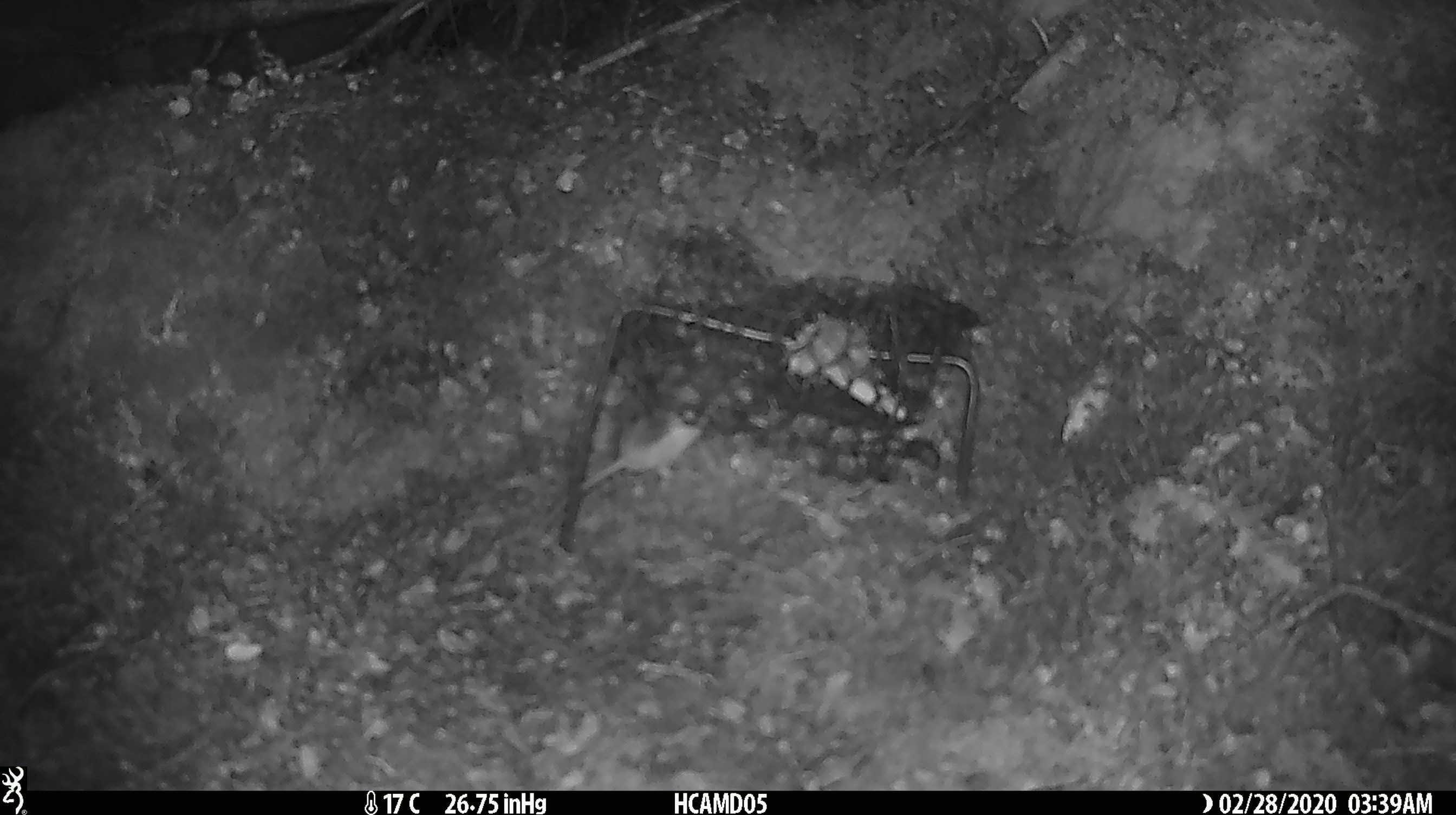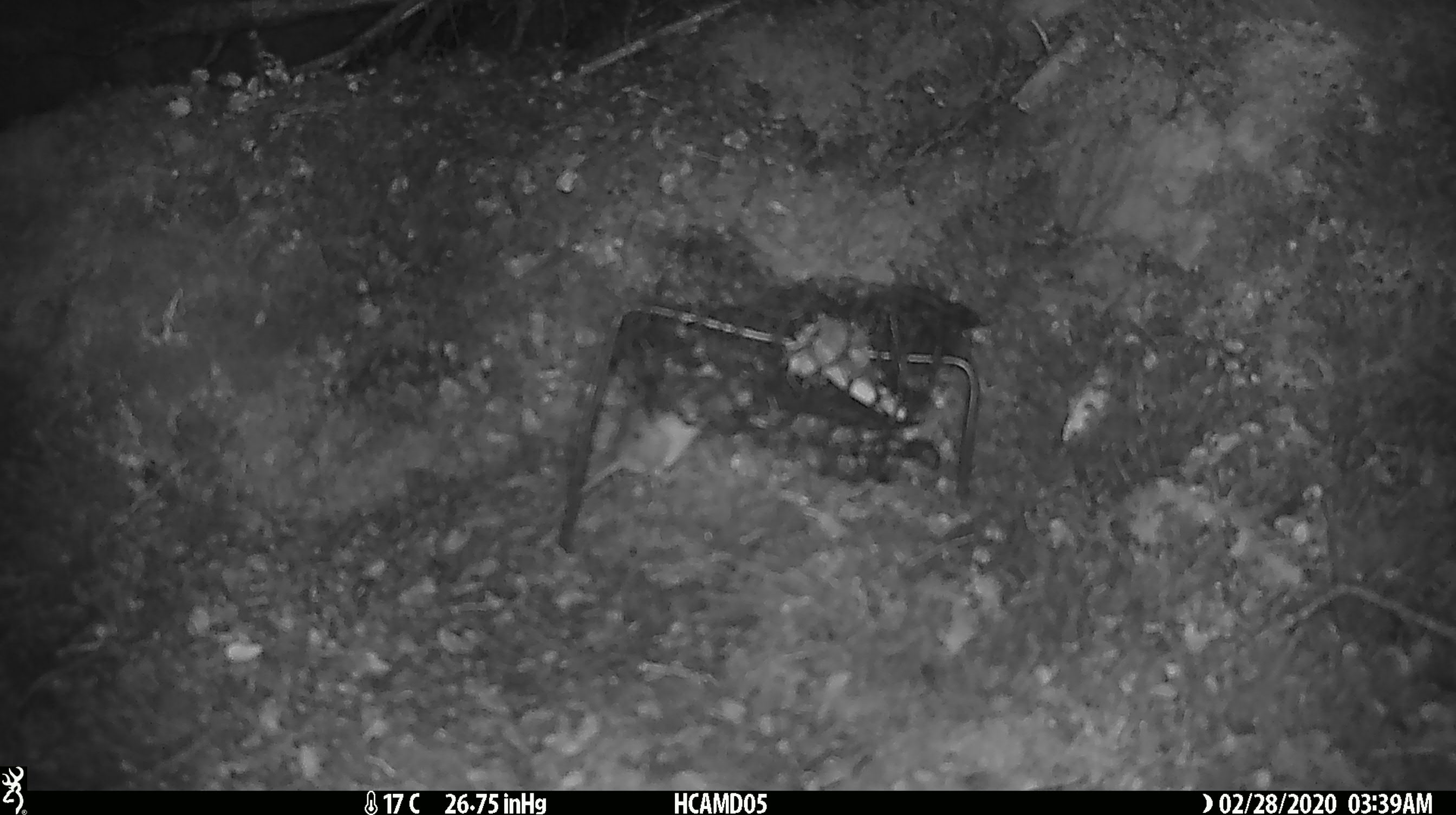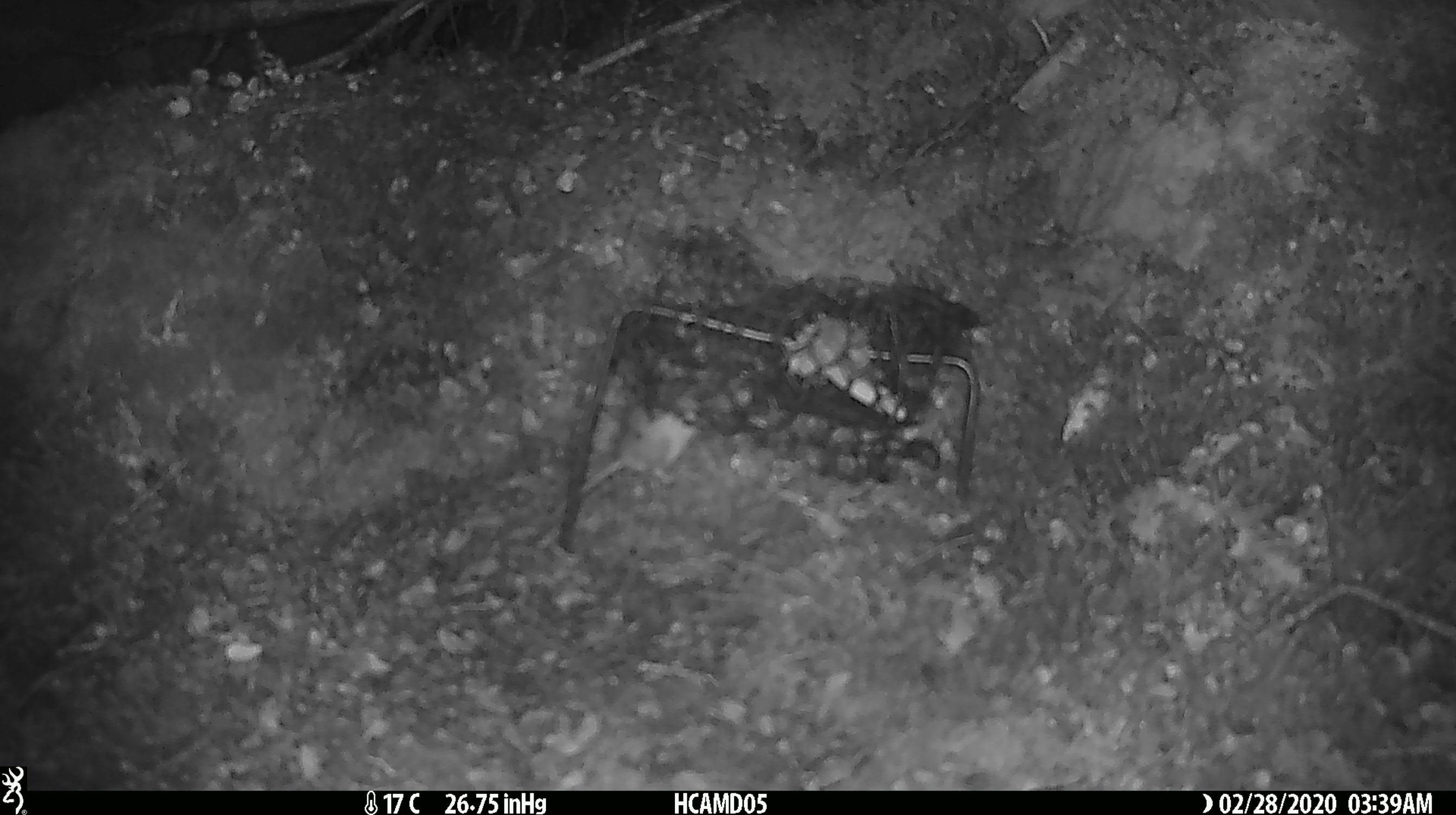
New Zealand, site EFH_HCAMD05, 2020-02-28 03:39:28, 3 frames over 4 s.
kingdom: Animalia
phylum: Chordata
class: Mammalia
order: Rodentia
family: Muridae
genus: Mus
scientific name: Mus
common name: mouse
Mouse (Mus).